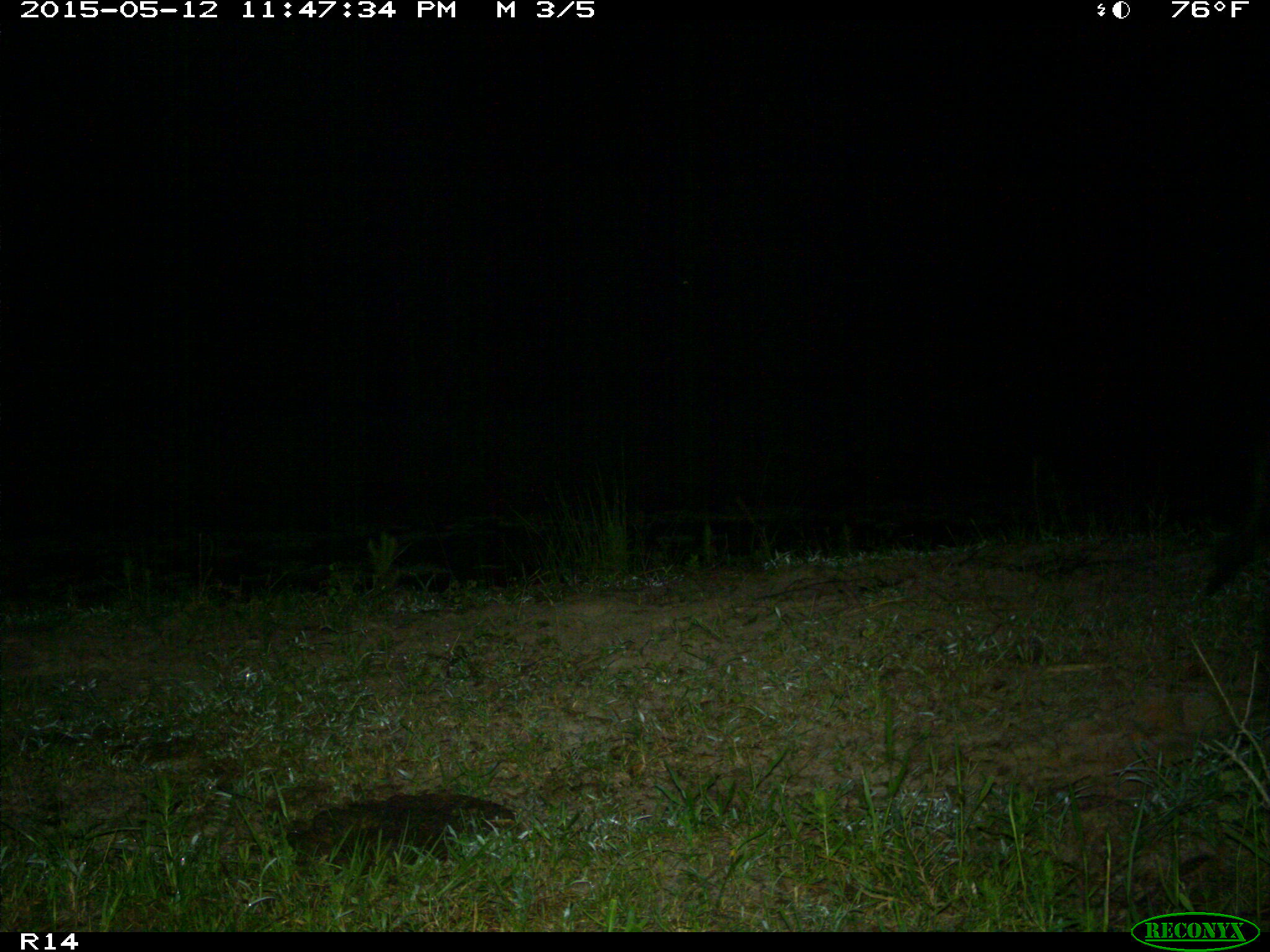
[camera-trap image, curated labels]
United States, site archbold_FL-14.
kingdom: Animalia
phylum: Chordata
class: Mammalia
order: Artiodactyla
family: Suidae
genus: Sus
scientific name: Sus scrofa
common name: wild boar